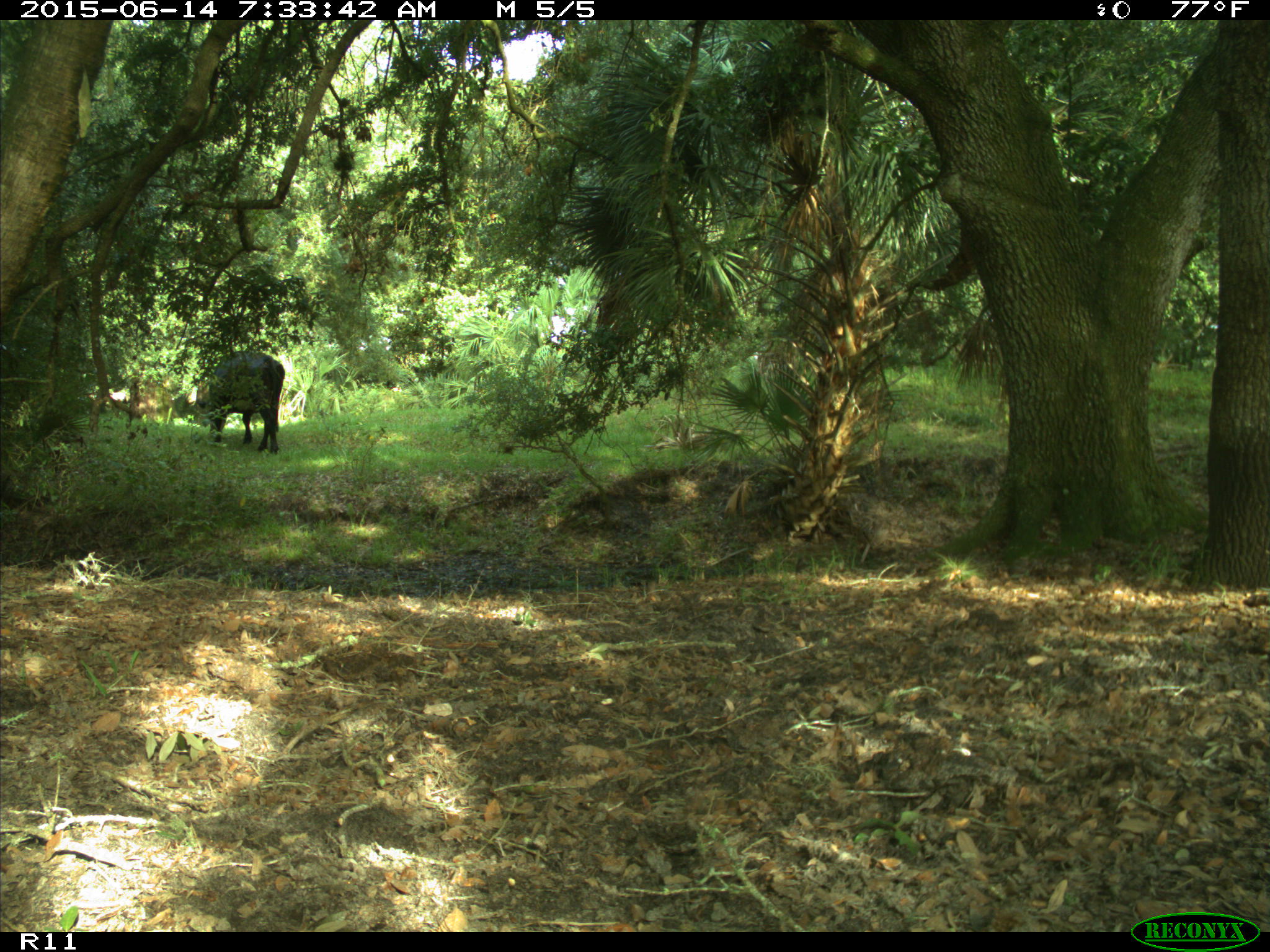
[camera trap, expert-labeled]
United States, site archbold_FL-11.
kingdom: Animalia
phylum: Chordata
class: Mammalia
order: Artiodactyla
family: Bovidae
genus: Bos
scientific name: Bos taurus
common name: domestic cow